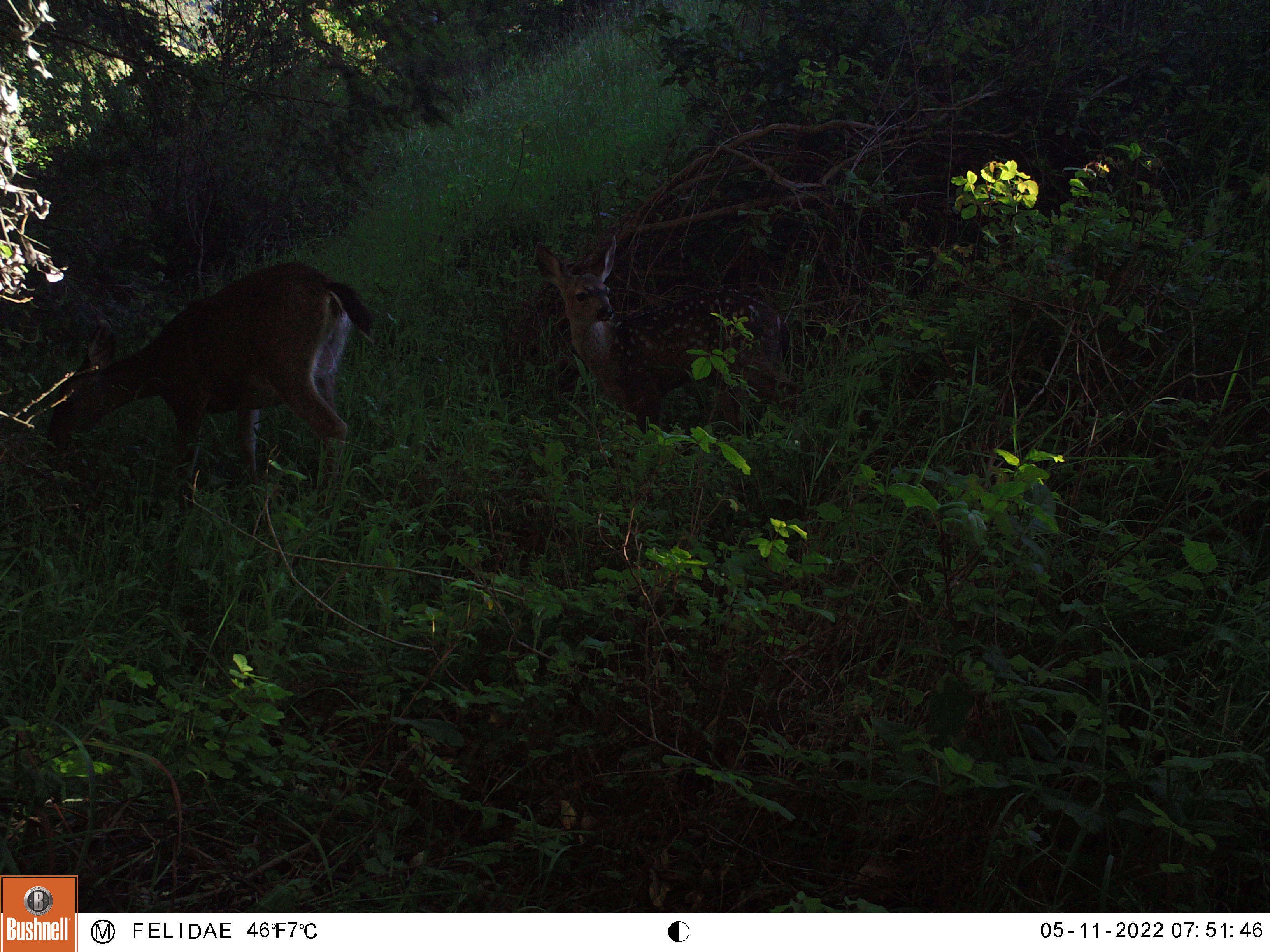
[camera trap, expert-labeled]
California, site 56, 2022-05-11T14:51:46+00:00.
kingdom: Animalia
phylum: Chordata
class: Mammalia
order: Artiodactyla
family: Cervidae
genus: Odocoileus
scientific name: Odocoileus hemionus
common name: mule deer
Mule deer (Odocoileus hemionus).